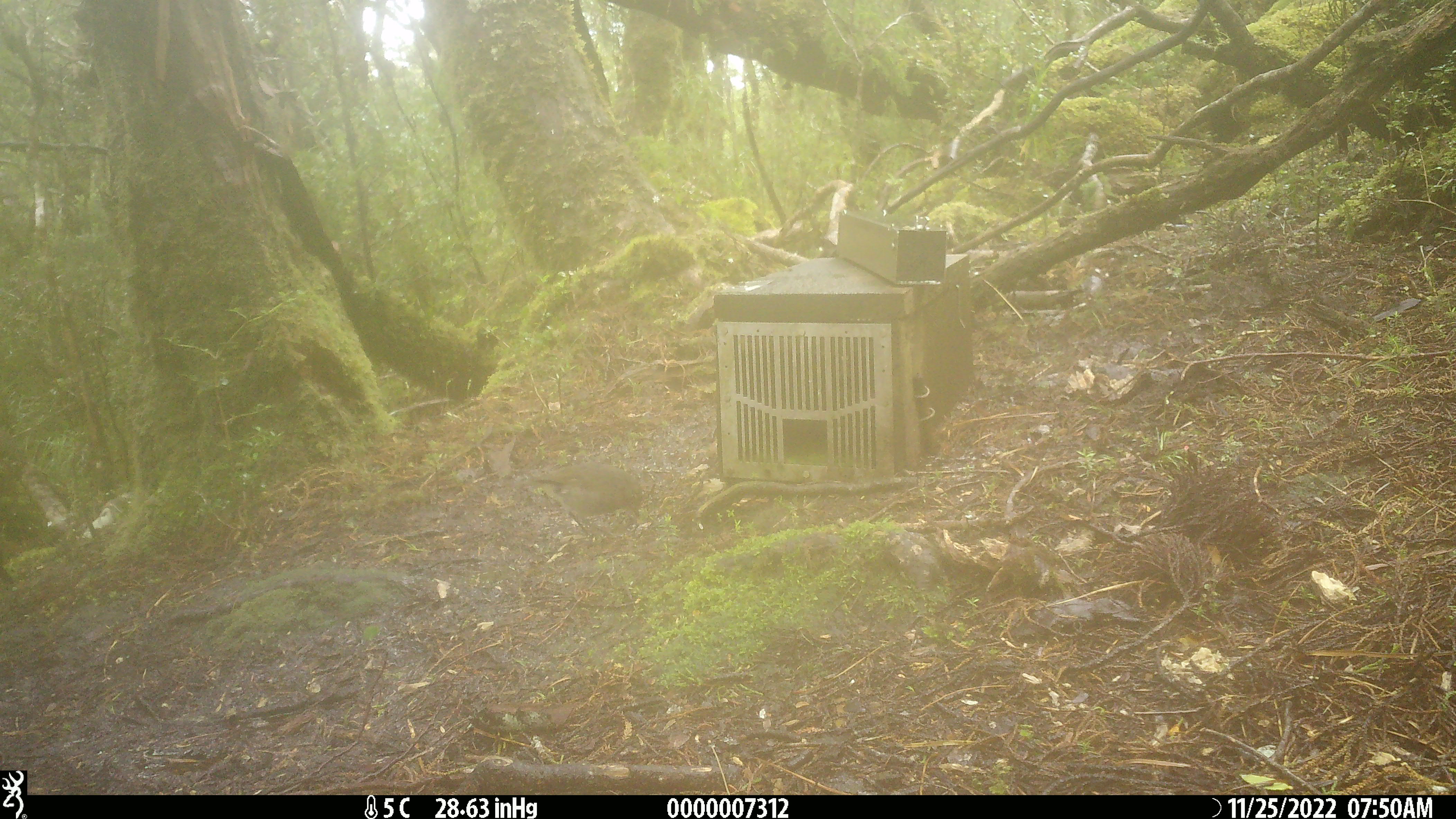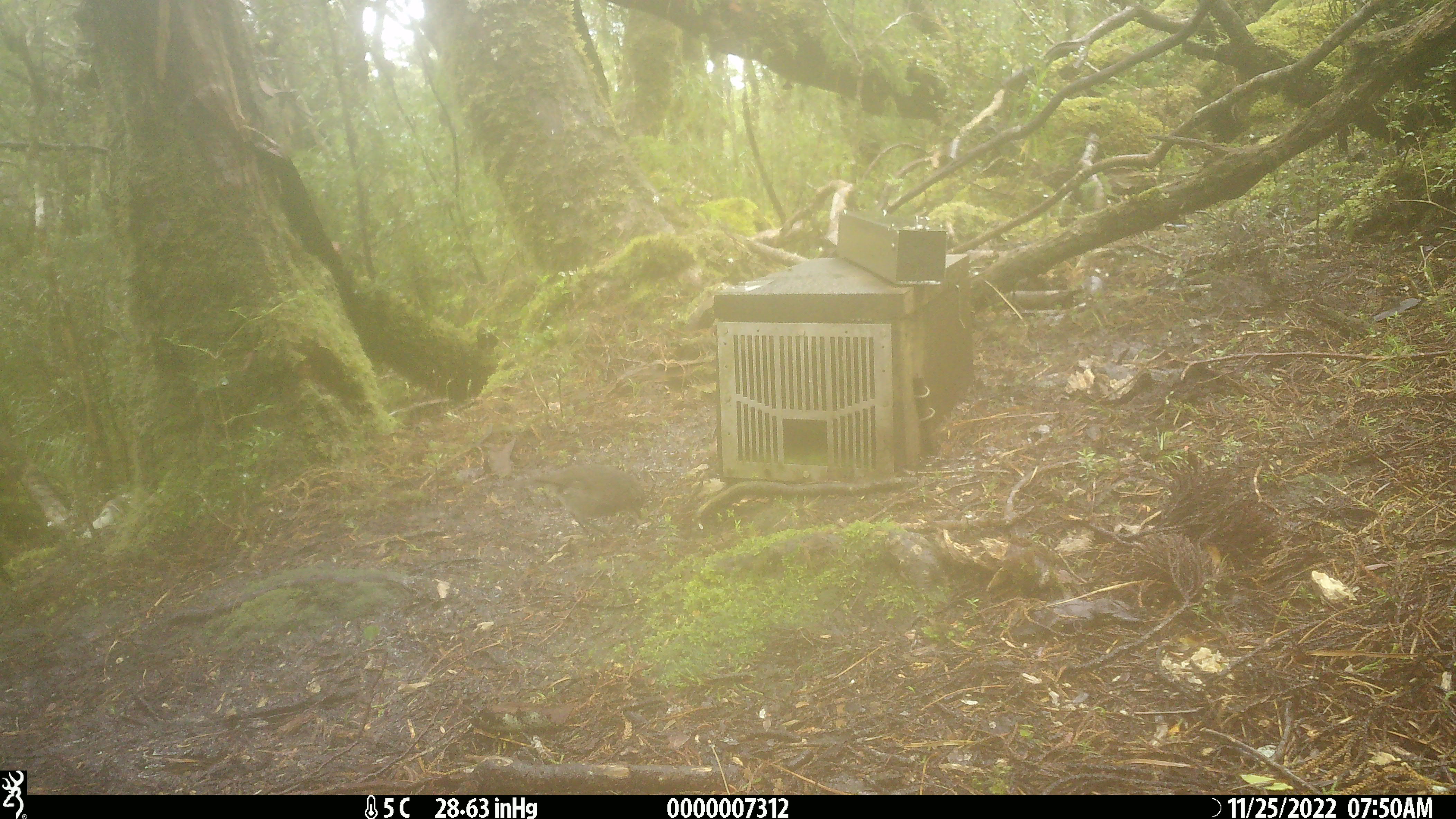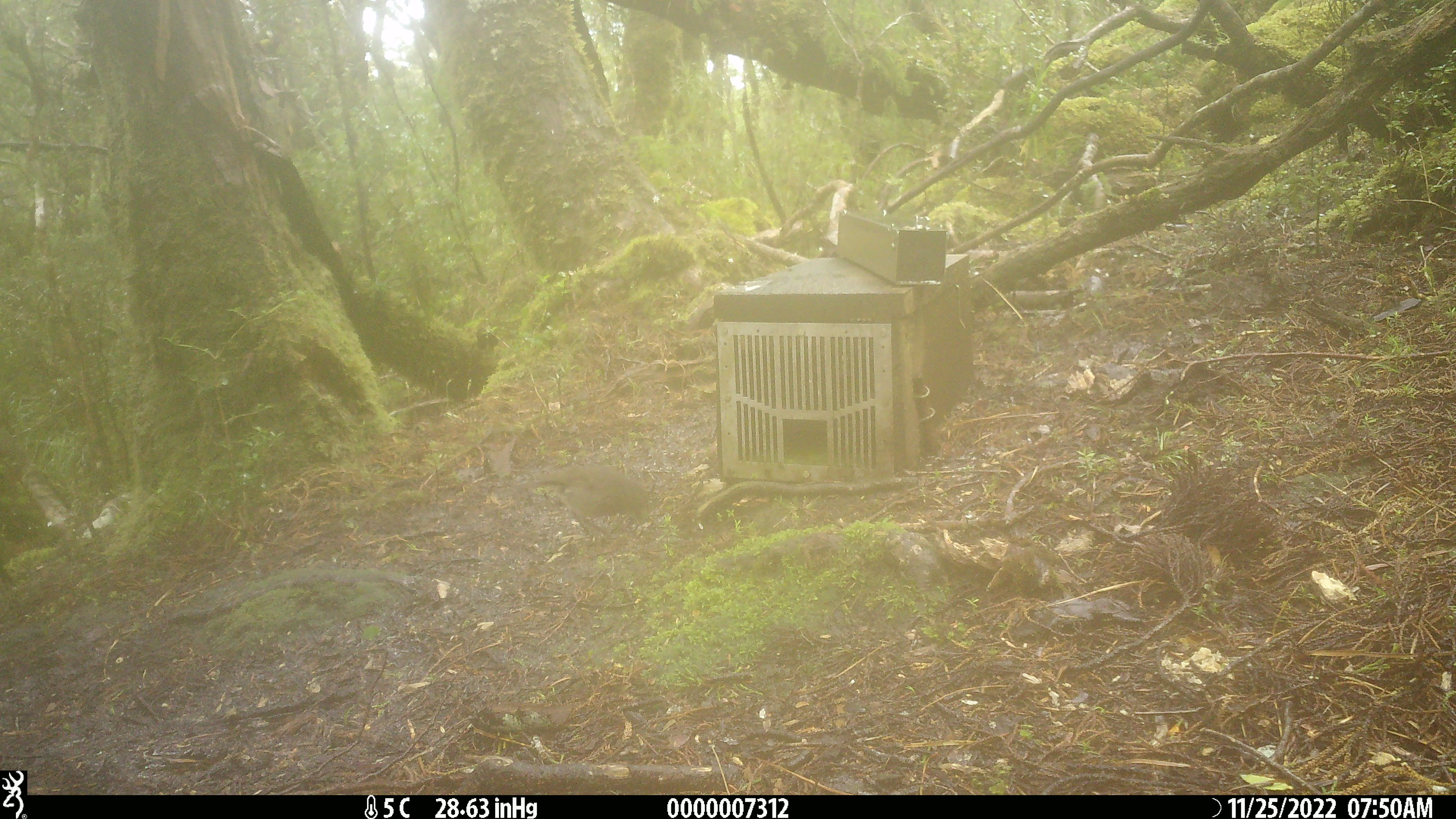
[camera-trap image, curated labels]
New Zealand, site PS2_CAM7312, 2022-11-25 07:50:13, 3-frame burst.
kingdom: Animalia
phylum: Chordata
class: Aves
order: Passeriformes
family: Petroicidae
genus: Petroica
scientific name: Petroica australis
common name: new zealand robin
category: robin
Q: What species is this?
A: Robin (new zealand robin) (Petroica australis).